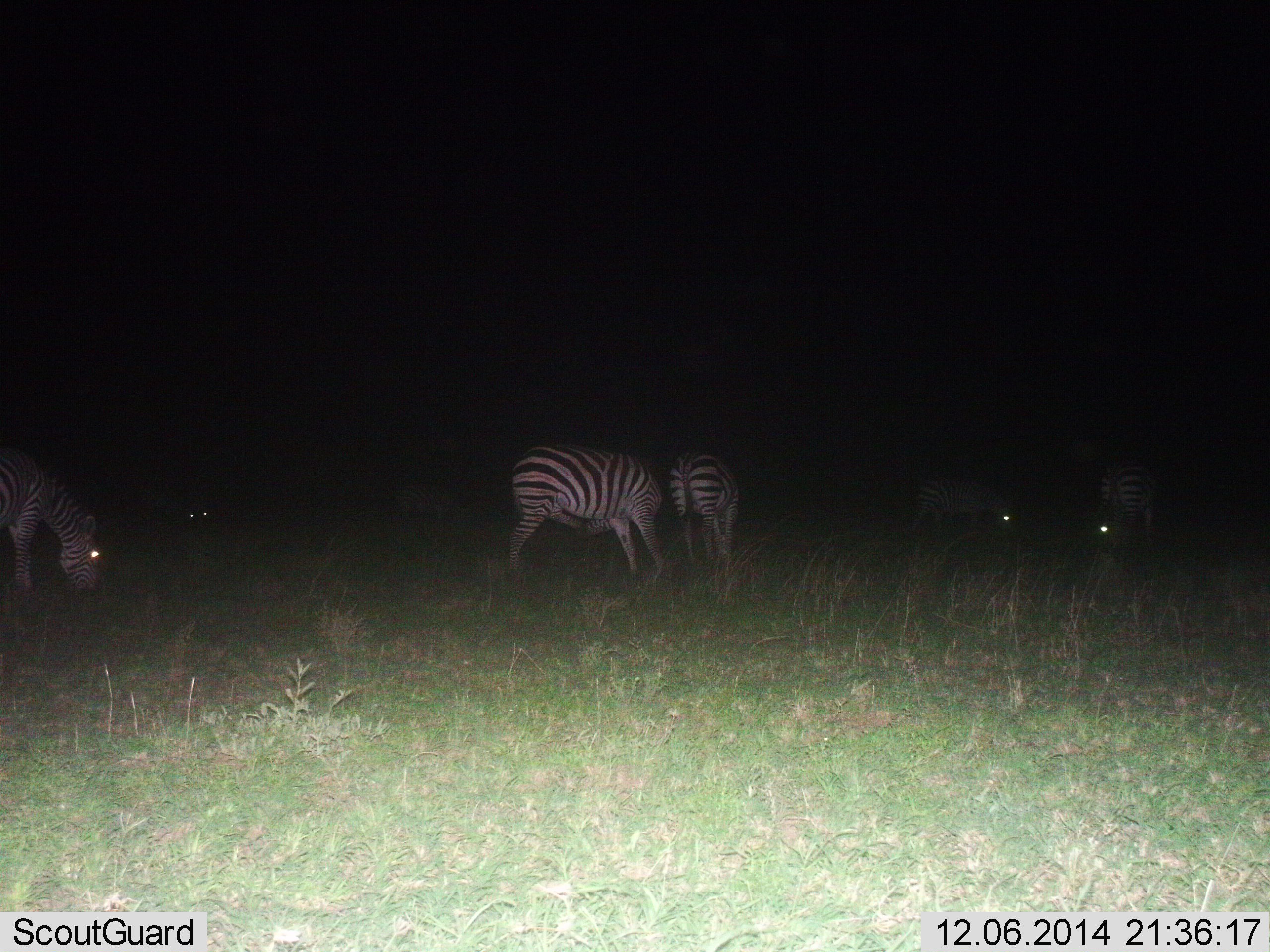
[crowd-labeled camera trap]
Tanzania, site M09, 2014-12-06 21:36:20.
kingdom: Animalia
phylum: Chordata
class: Mammalia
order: Perissodactyla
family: Equidae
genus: Equus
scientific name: Equus quagga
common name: plains zebra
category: zebra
Zebra (plains zebra) (Equus quagga), count 6. Behavior (volunteer vote fractions): standing 40%, resting 10%, moving 10%, interacting 0%. Young present (vote fraction): 0%. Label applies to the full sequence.